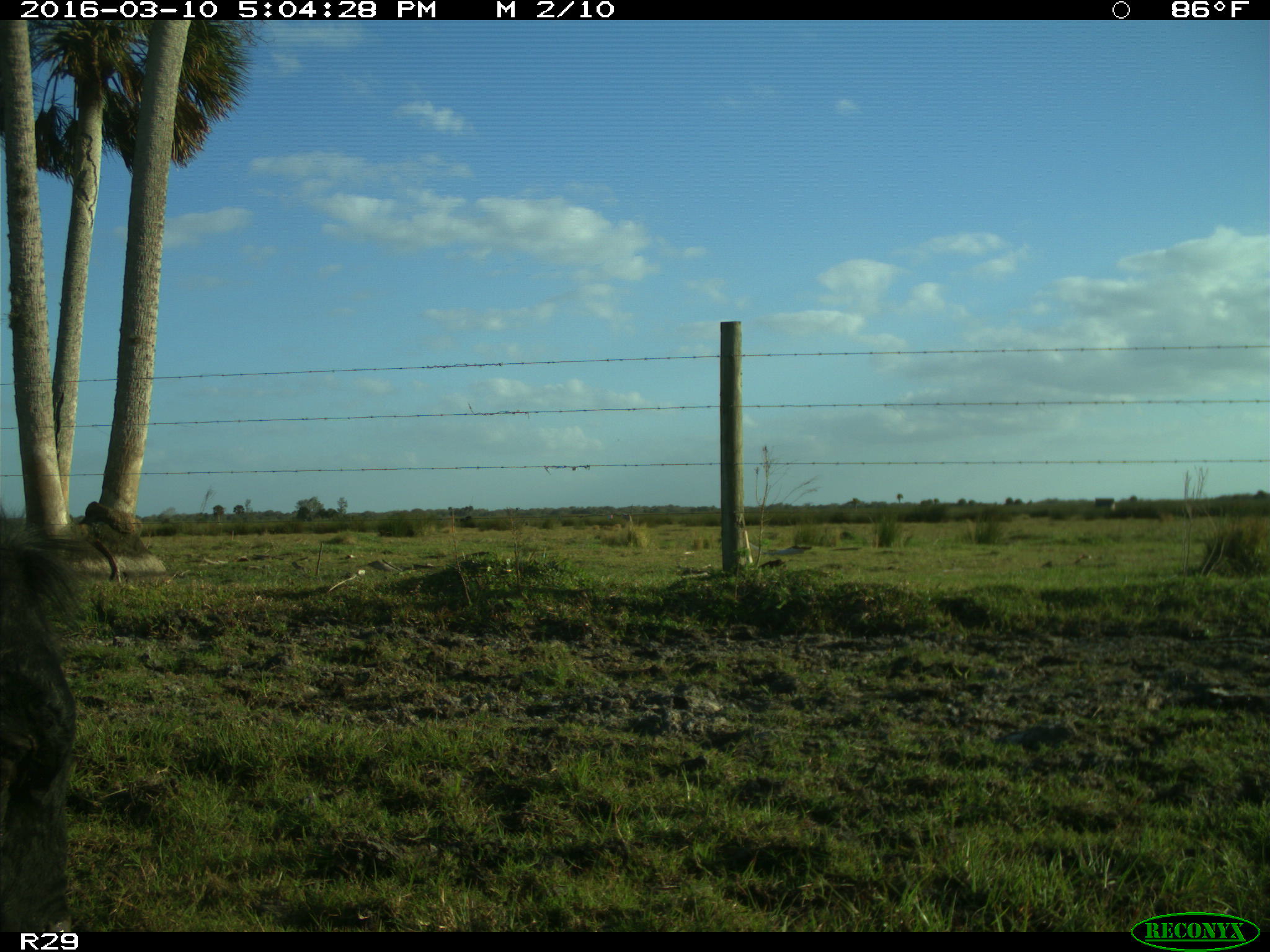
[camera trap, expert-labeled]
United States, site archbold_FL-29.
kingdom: Animalia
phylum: Chordata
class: Mammalia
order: Artiodactyla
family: Bovidae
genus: Bos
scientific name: Bos taurus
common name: domestic cow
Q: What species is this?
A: Bos taurus (domestic cow).